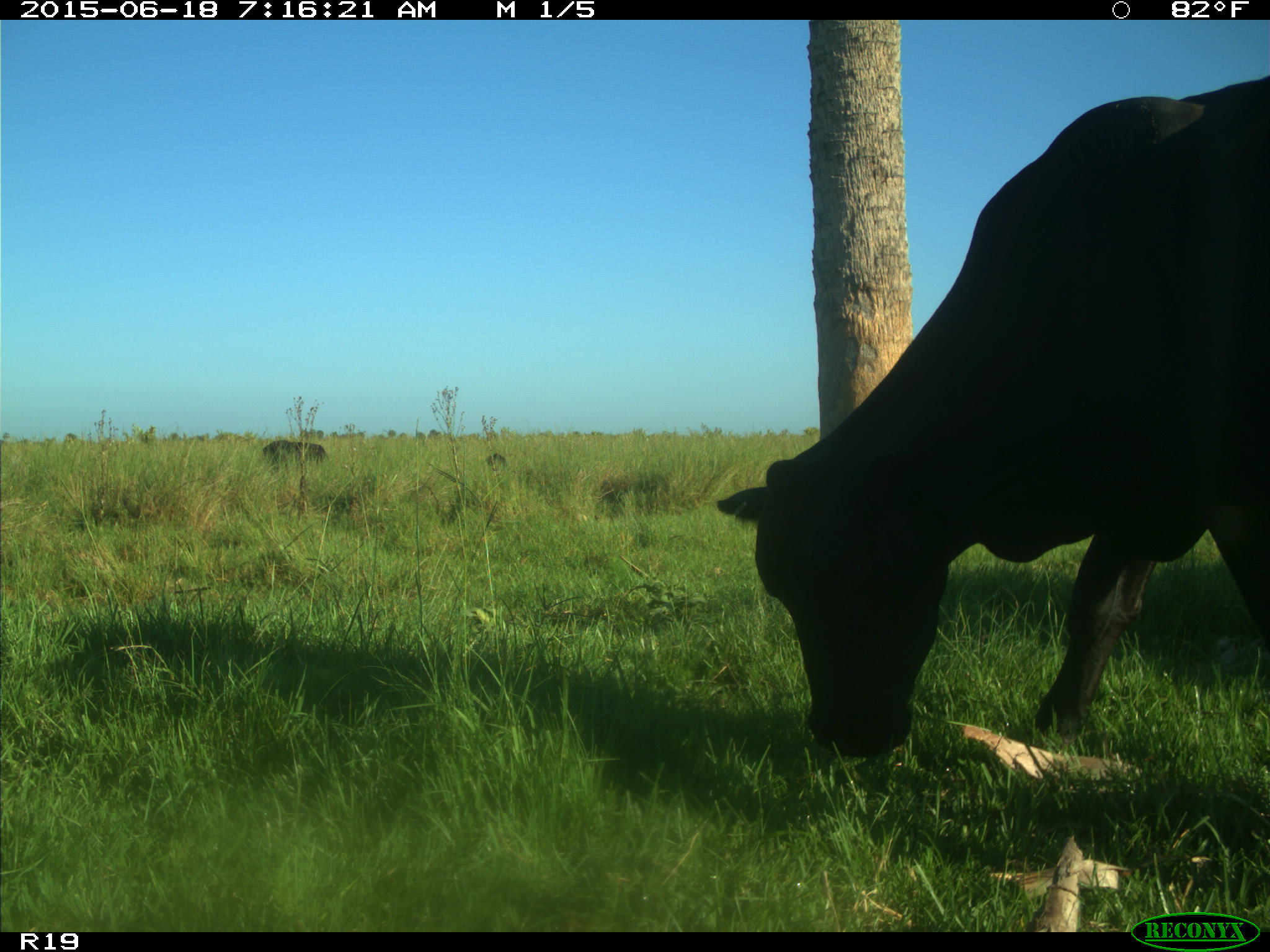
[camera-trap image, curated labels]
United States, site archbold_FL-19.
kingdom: Animalia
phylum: Chordata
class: Mammalia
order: Artiodactyla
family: Bovidae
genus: Bos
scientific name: Bos taurus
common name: domestic cow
Bos taurus (domestic cow).